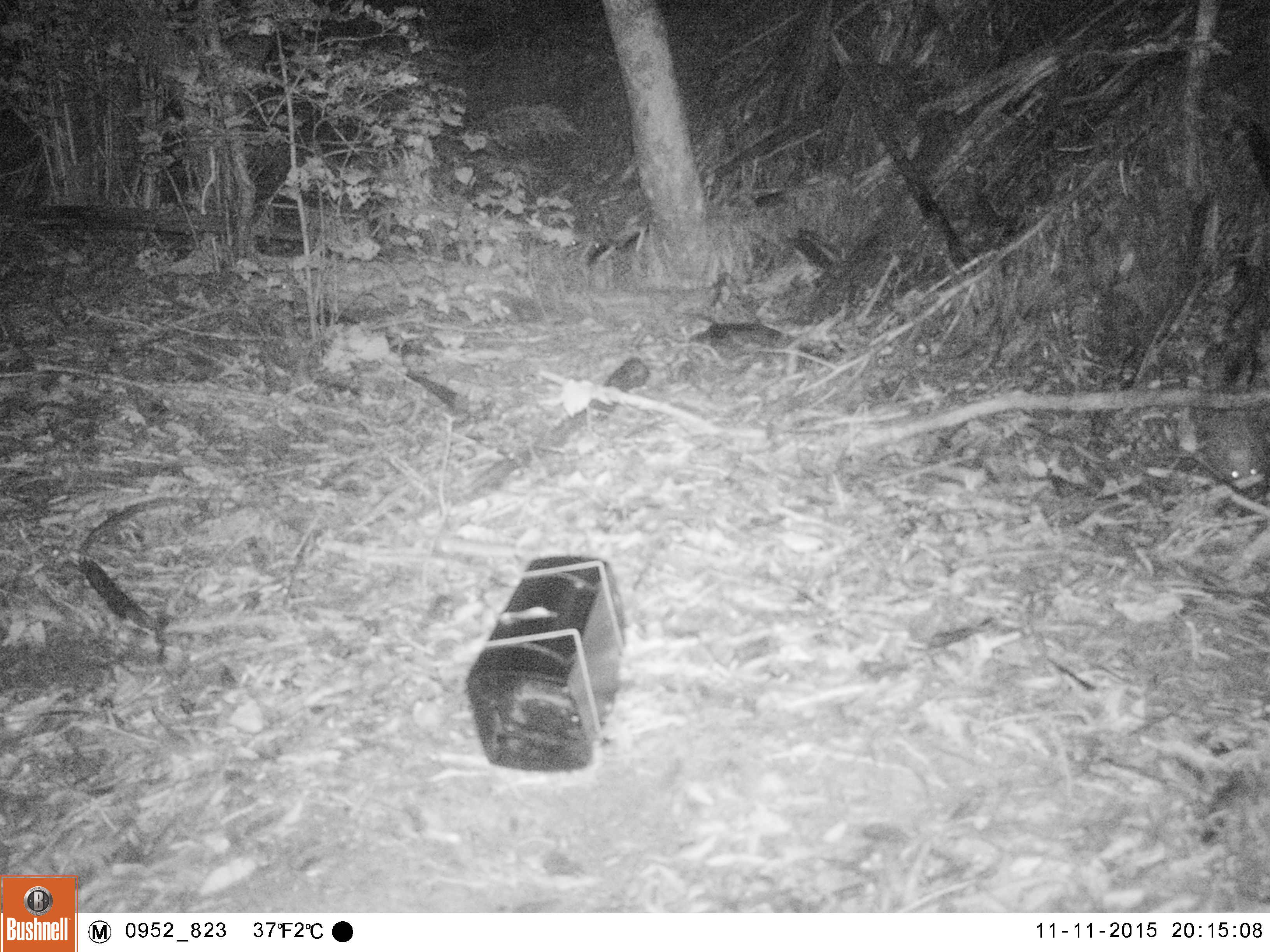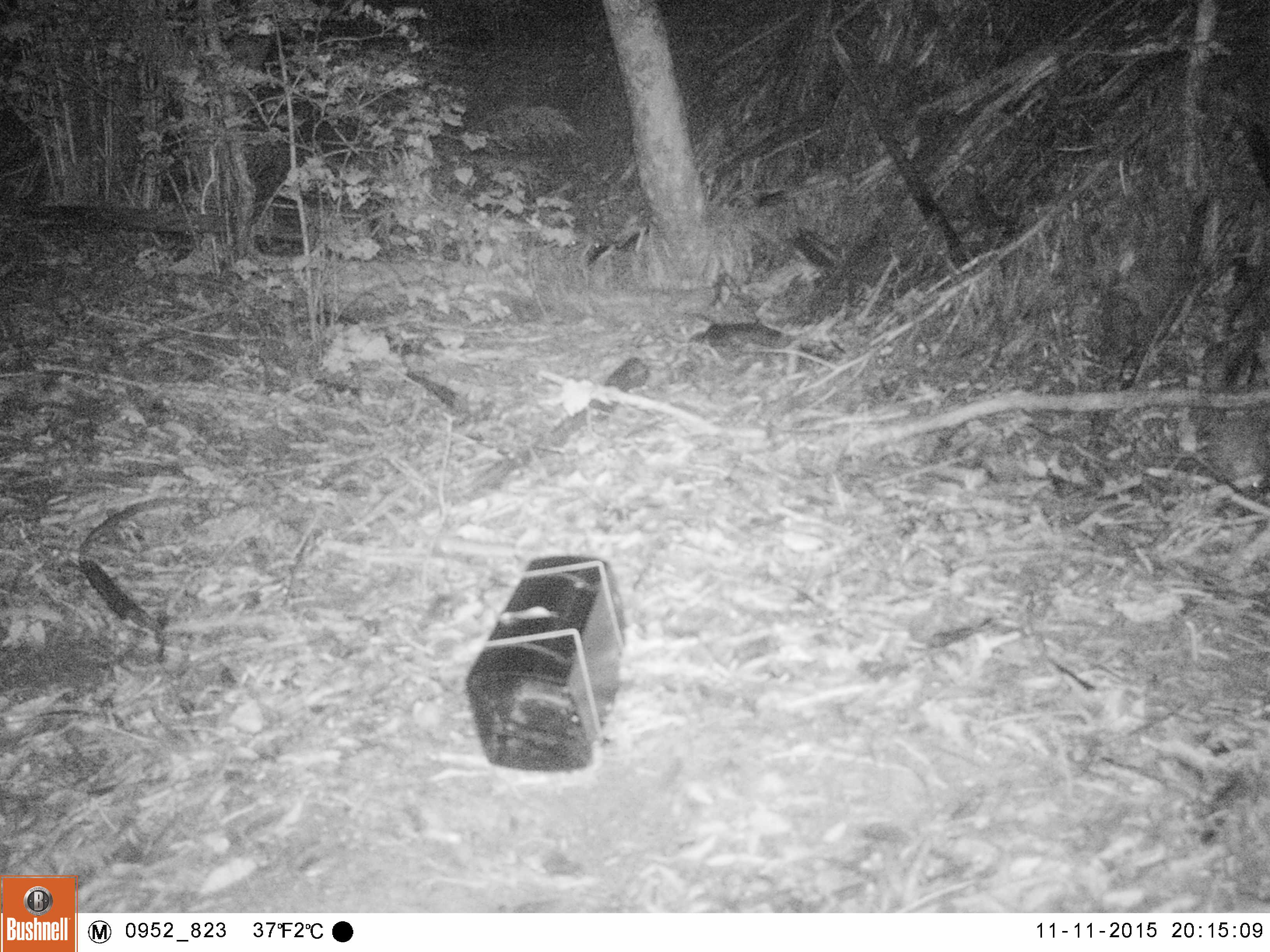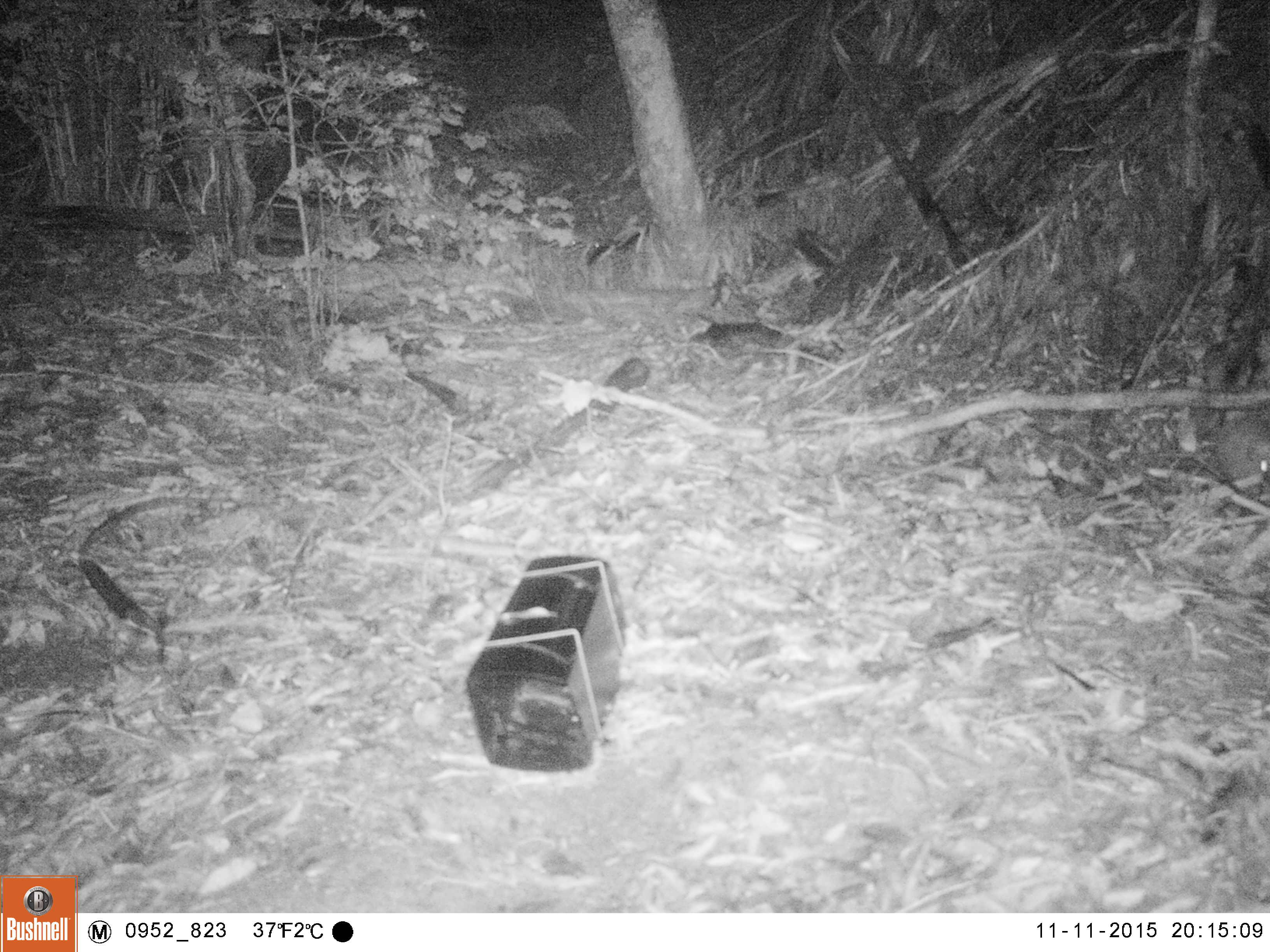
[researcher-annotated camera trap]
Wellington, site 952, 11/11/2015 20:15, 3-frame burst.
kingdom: Animalia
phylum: Chordata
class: Mammalia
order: Eulipotyphla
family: Erinaceidae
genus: Erinaceus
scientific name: Erinaceus europaeus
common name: hedgehog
Hedgehog (Erinaceus europaeus).